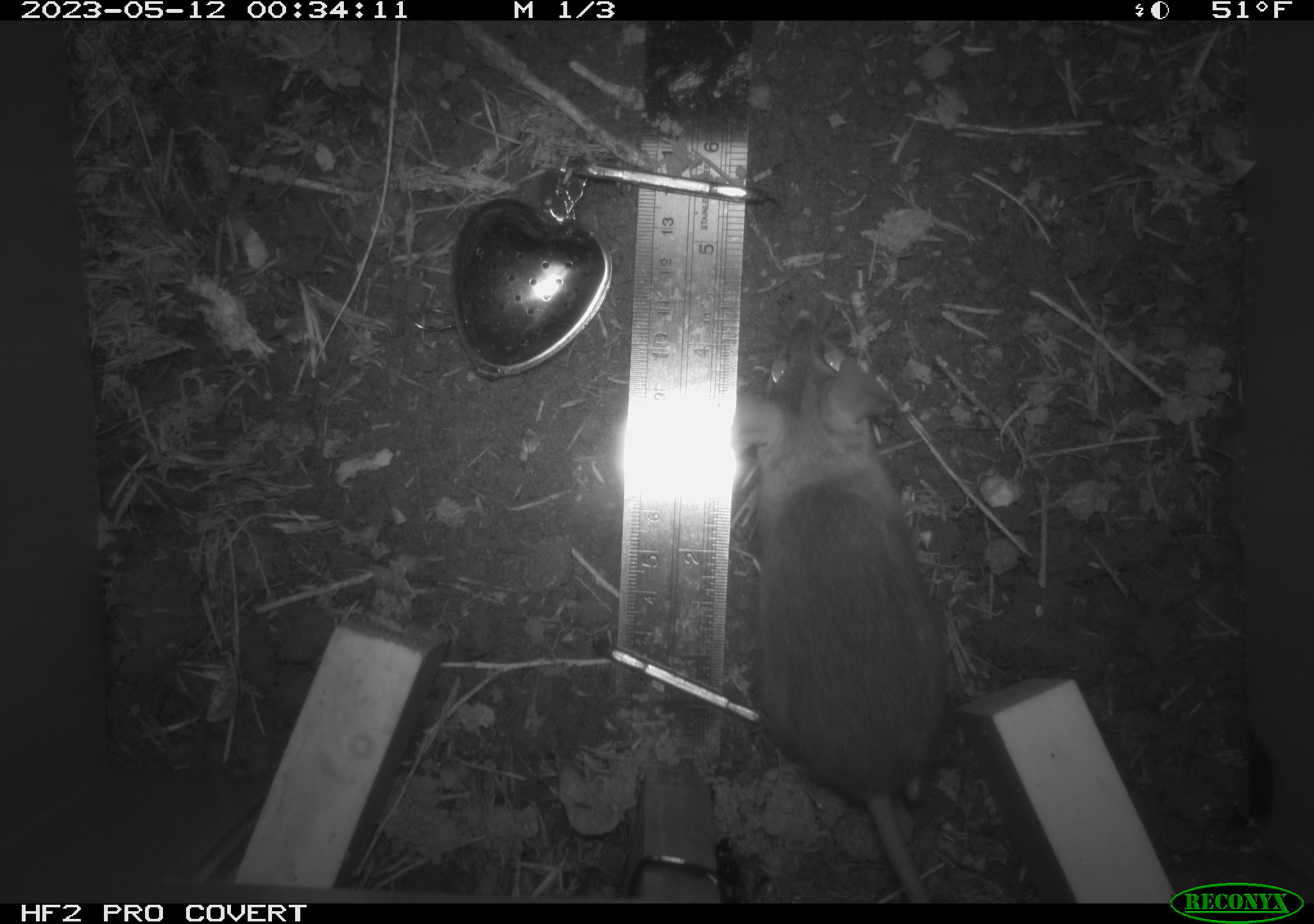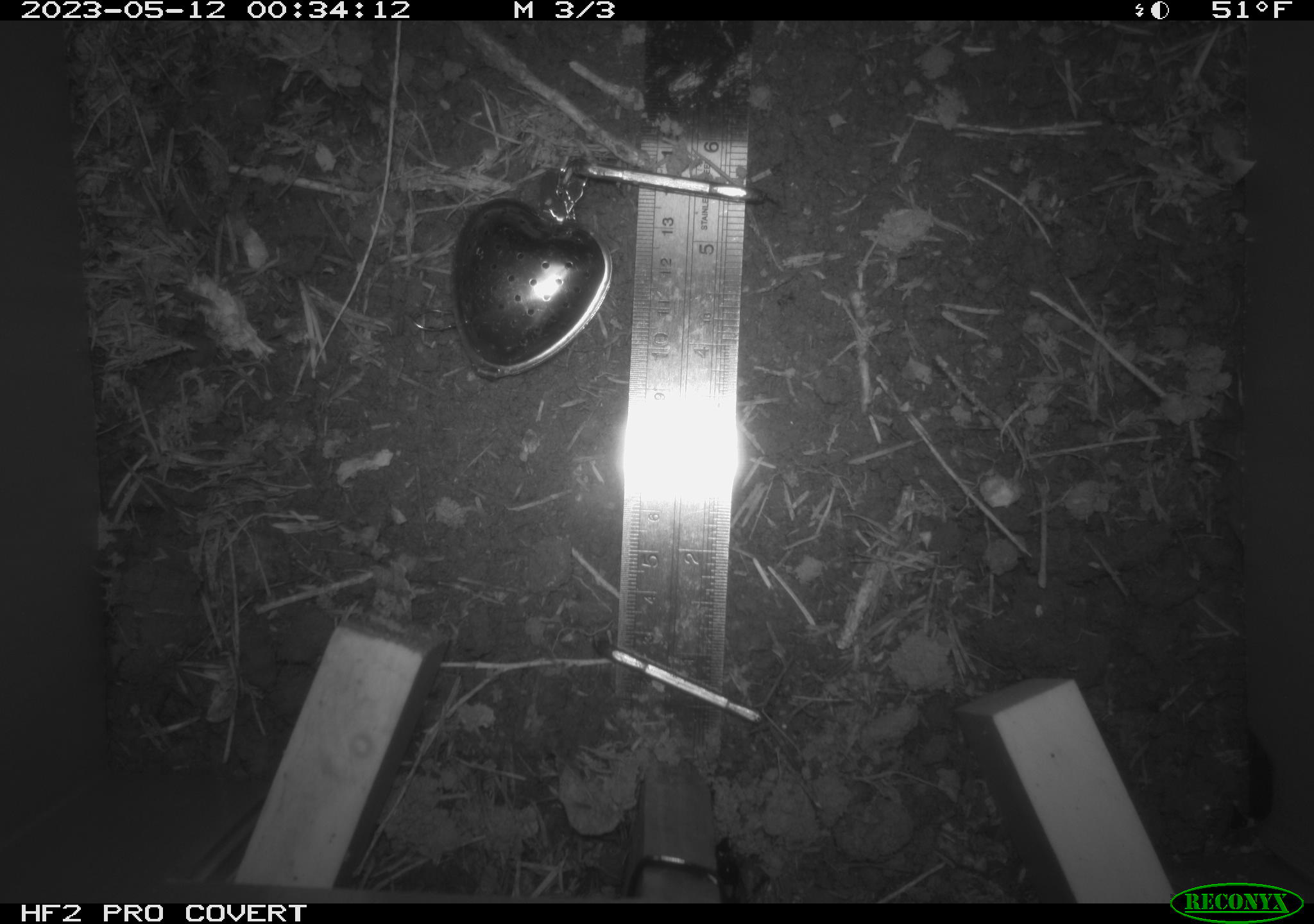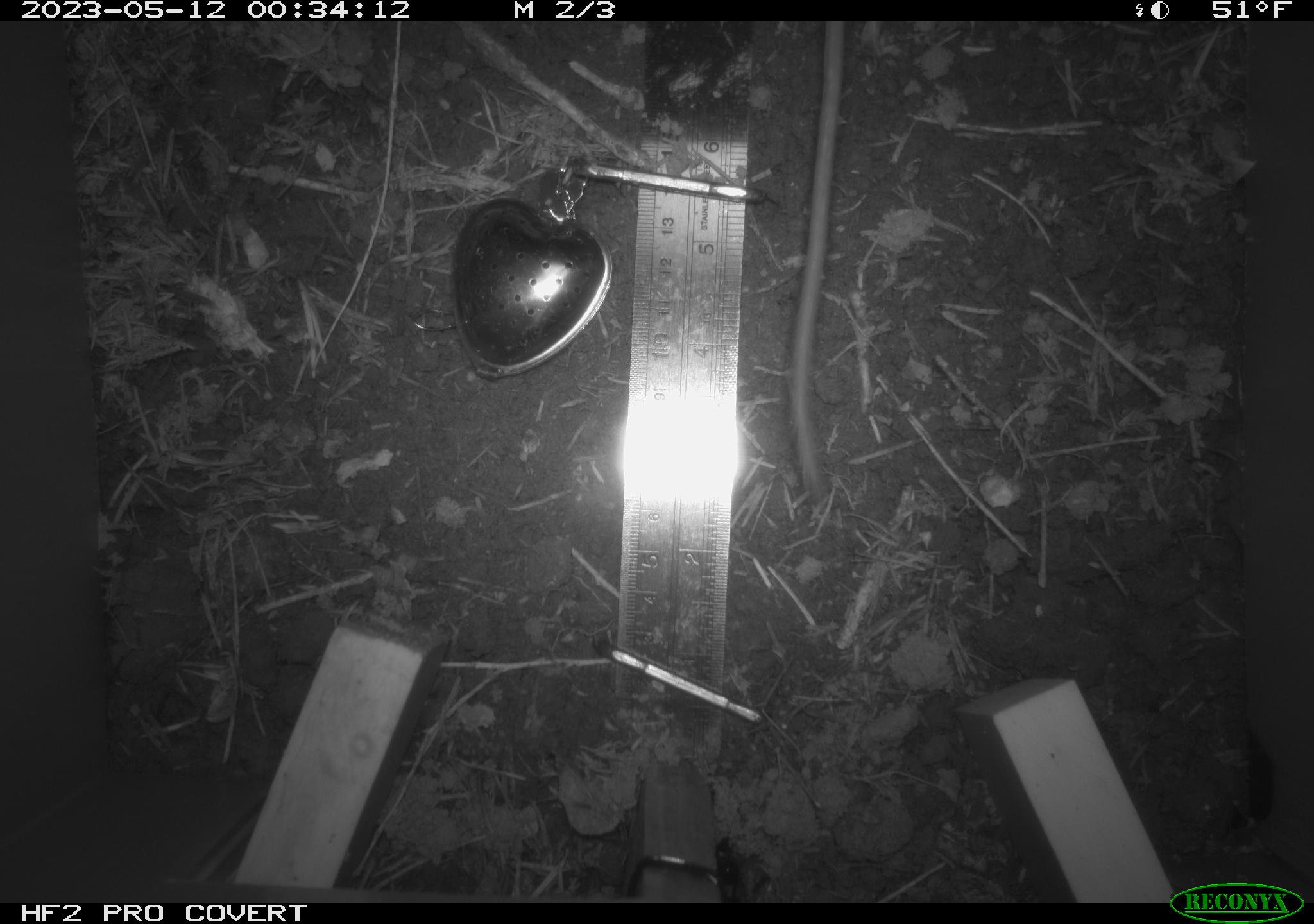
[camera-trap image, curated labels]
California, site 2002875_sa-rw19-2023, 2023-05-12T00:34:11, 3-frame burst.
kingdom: Animalia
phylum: Chordata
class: Mammalia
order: Rodentia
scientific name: Rodentia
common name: mouse species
Mouse species (Rodentia).